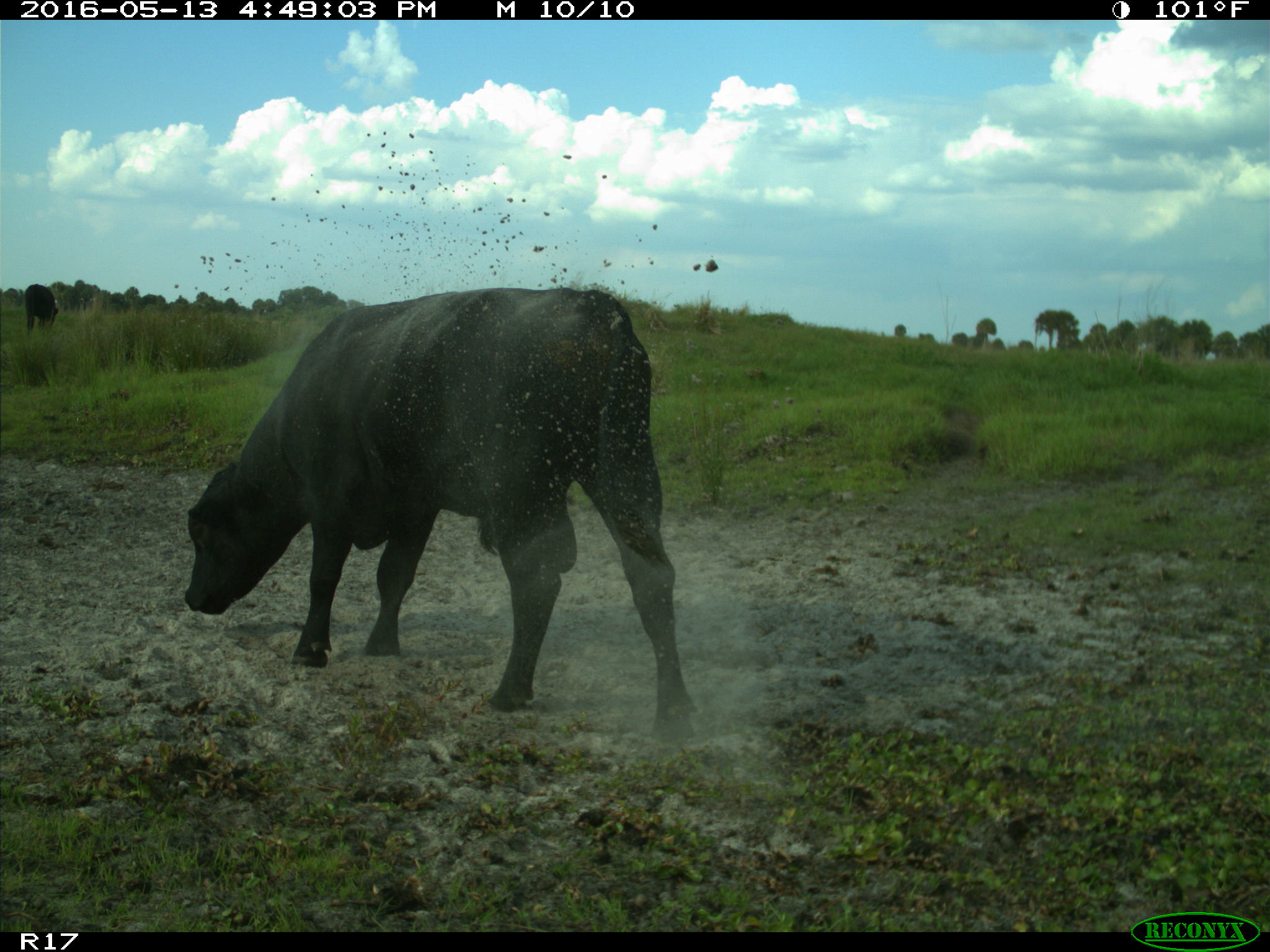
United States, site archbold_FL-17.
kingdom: Animalia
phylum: Chordata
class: Mammalia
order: Artiodactyla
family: Bovidae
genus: Bos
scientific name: Bos taurus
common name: domestic cow